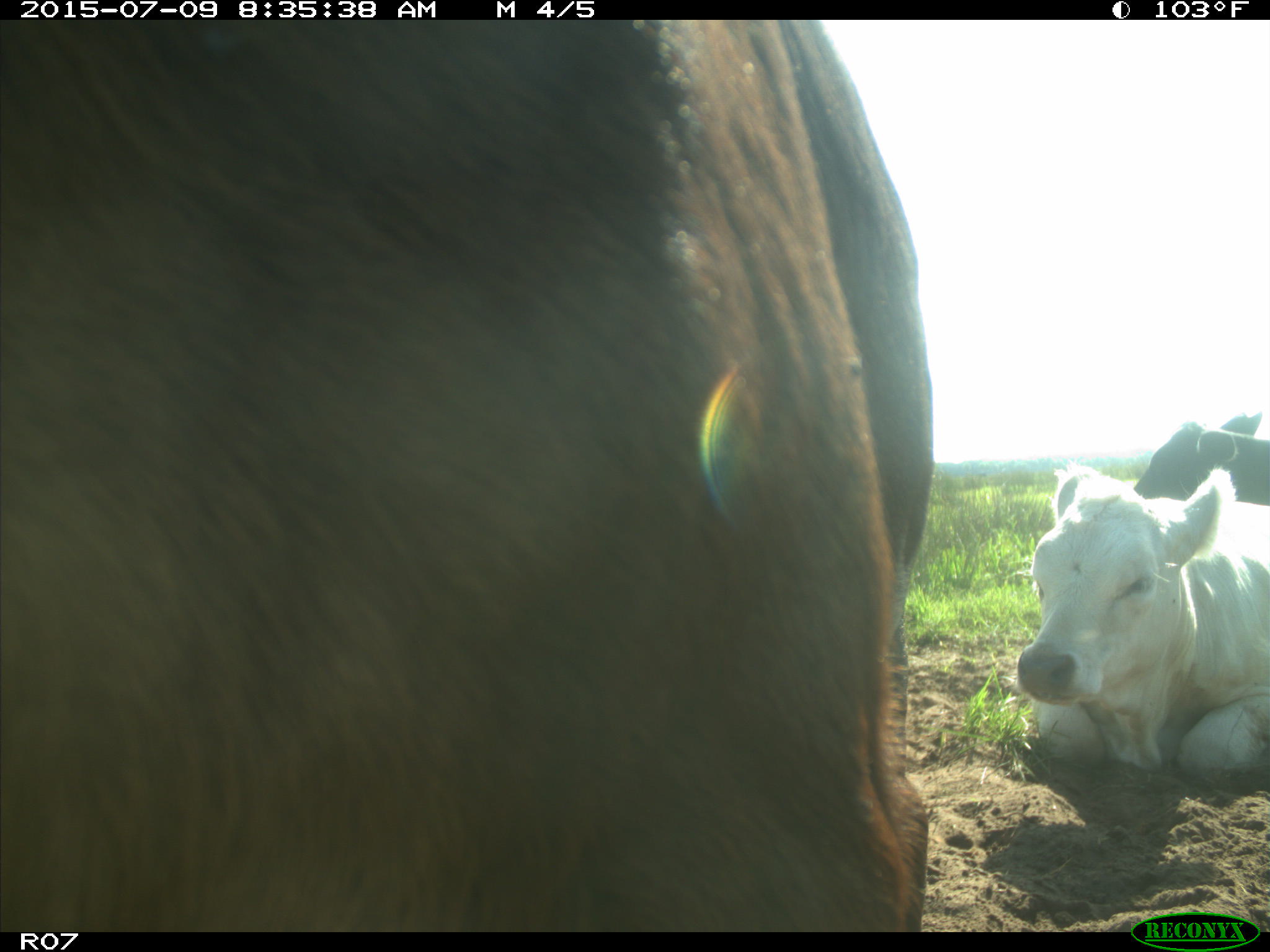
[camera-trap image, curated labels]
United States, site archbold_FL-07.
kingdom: Animalia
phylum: Chordata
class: Mammalia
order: Artiodactyla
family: Bovidae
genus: Bos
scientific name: Bos taurus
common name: domestic cow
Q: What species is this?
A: Bos taurus (domestic cow).